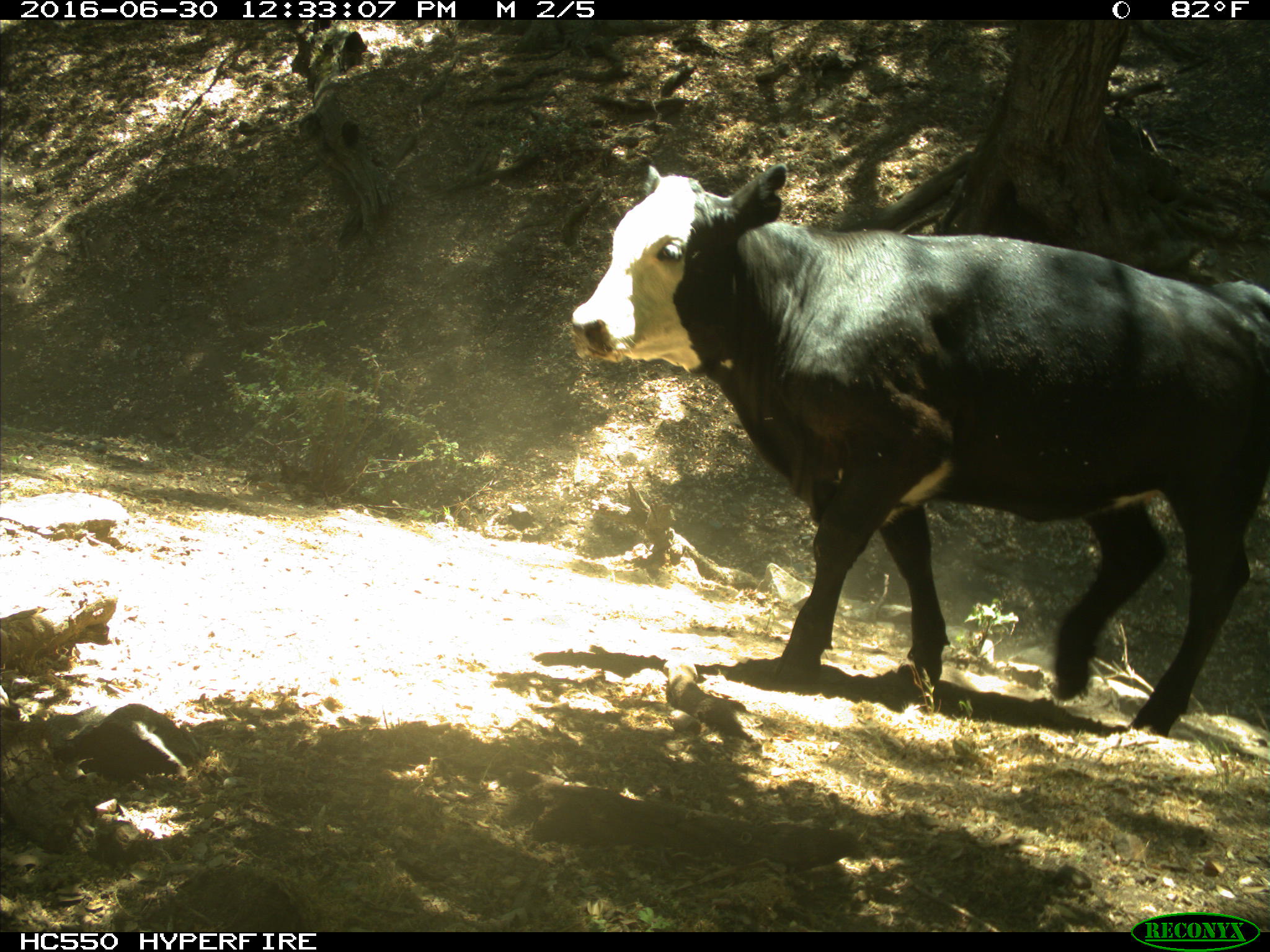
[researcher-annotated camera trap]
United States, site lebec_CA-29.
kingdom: Animalia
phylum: Chordata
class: Mammalia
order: Artiodactyla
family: Bovidae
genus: Bos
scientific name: Bos taurus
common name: domestic cow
Bos taurus (domestic cow).